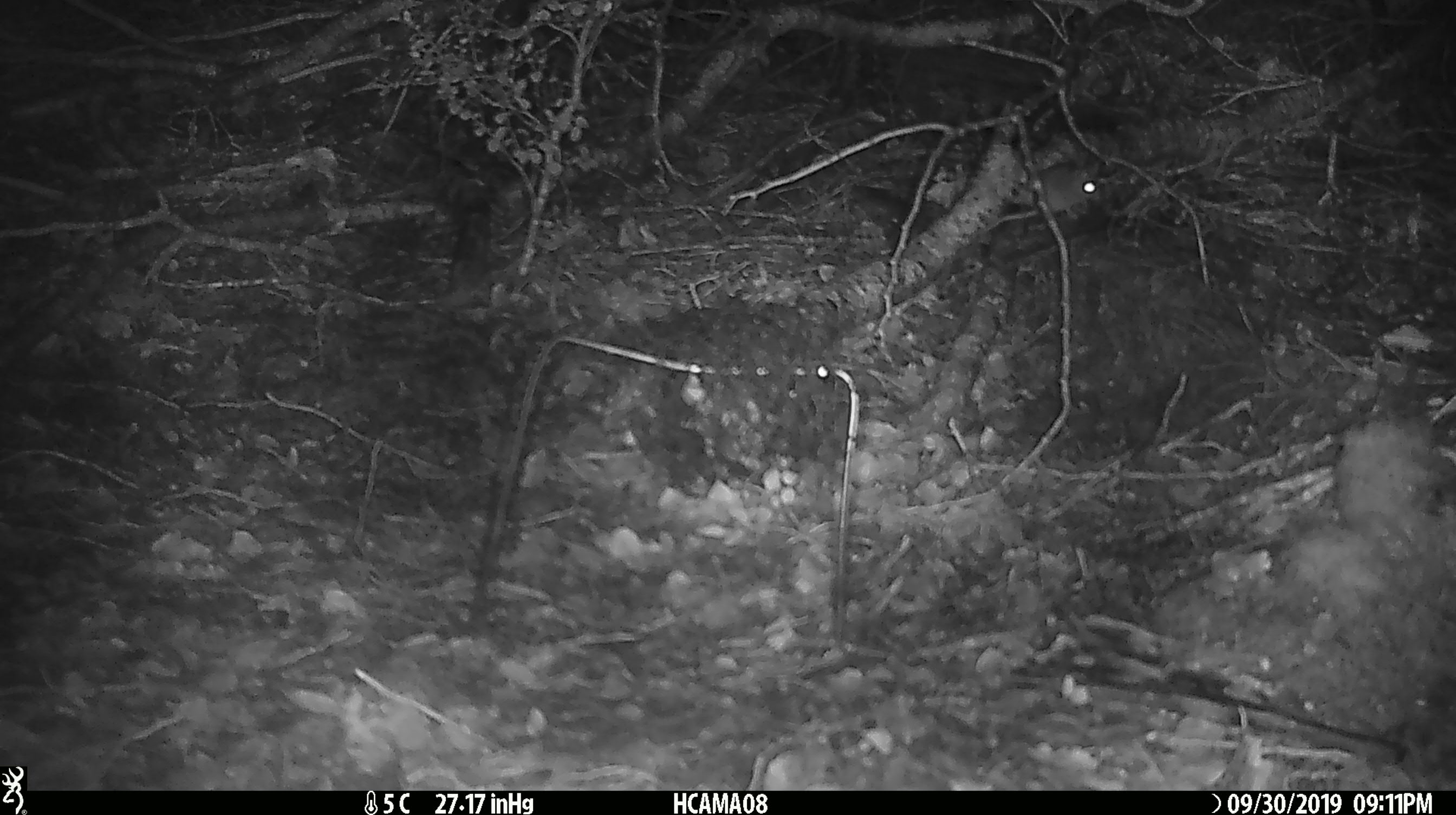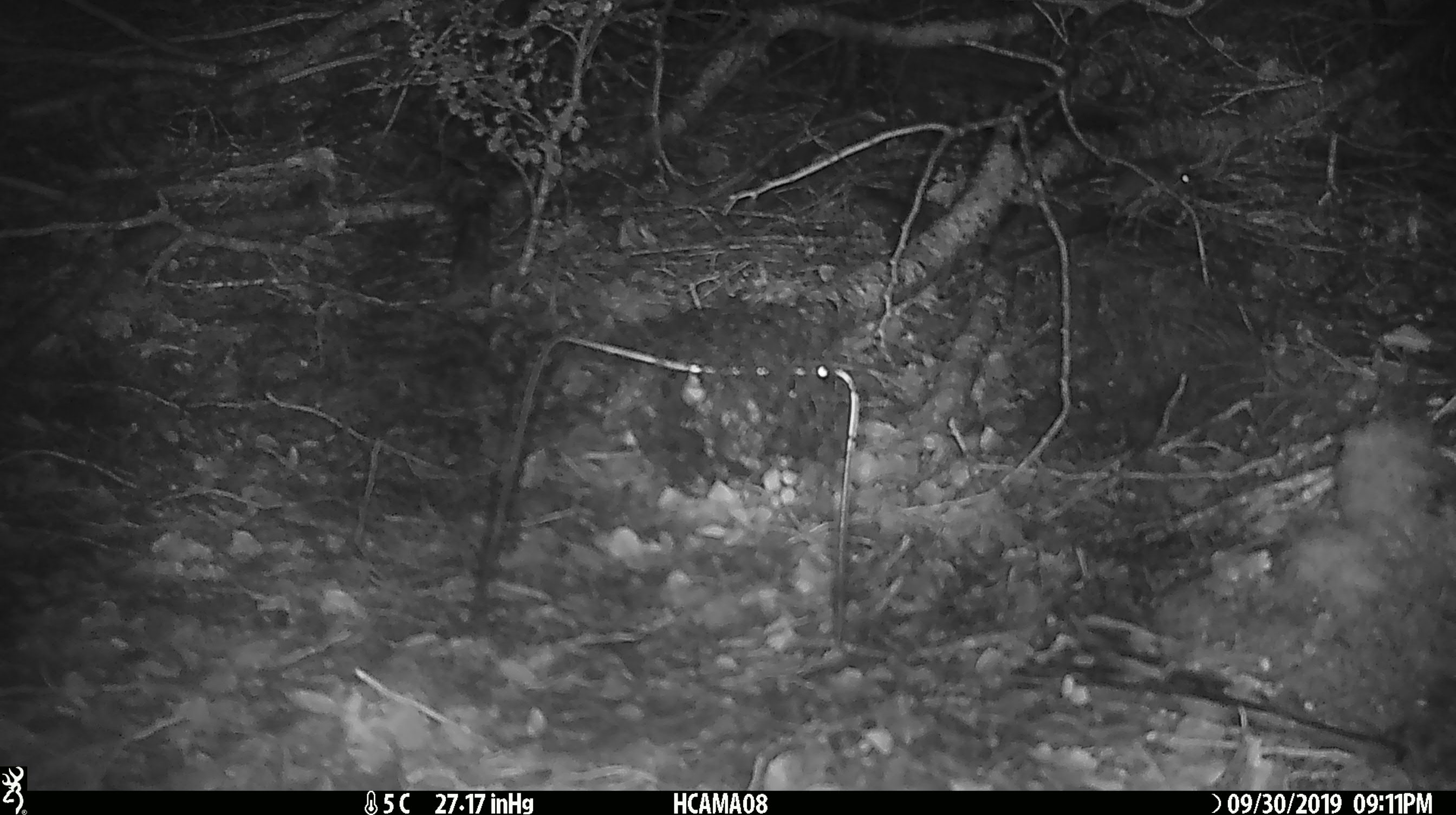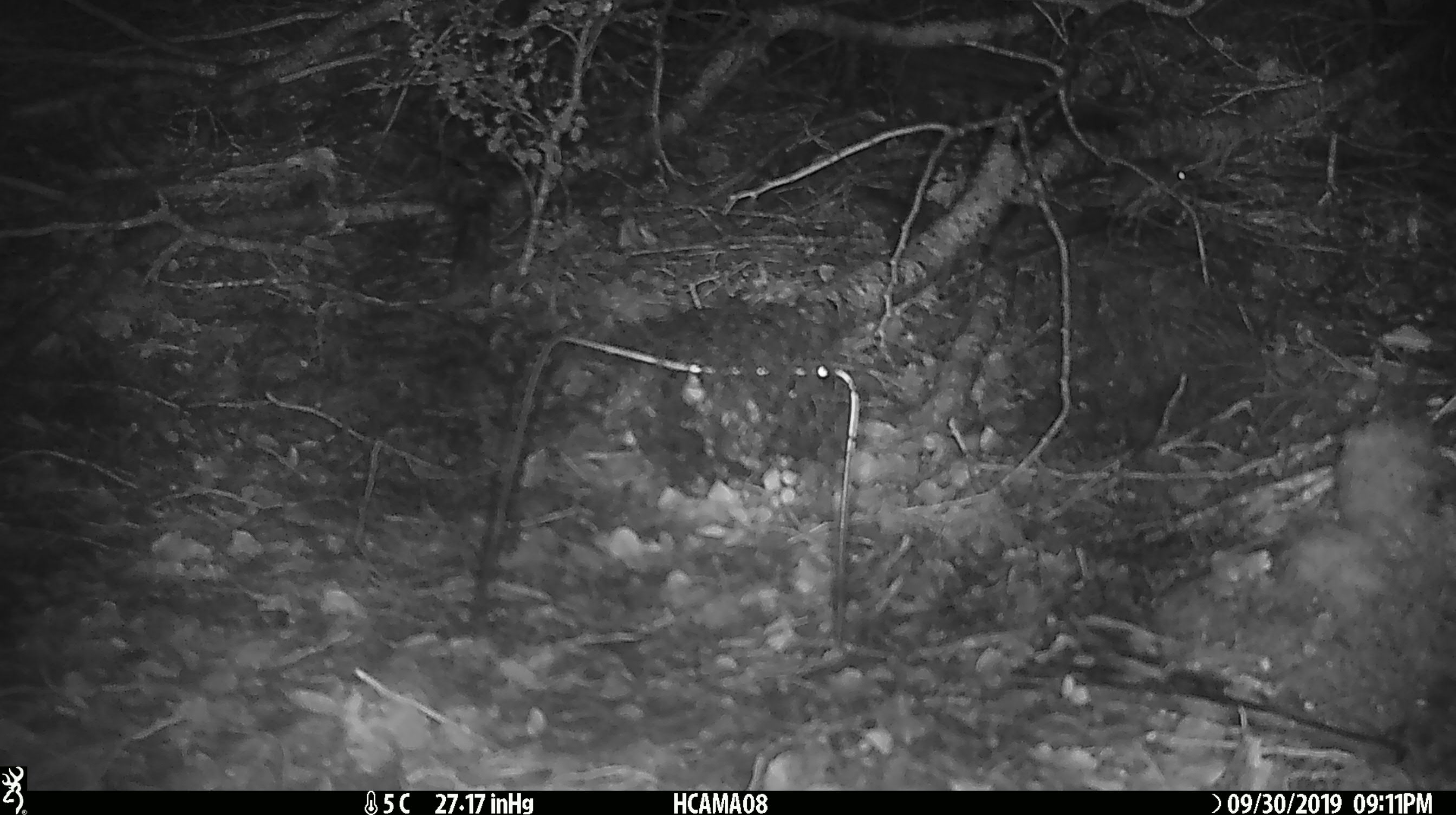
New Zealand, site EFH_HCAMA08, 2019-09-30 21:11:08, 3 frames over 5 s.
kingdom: Animalia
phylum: Chordata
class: Mammalia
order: Rodentia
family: Muridae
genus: Mus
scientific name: Mus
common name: mouse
Mouse (Mus).